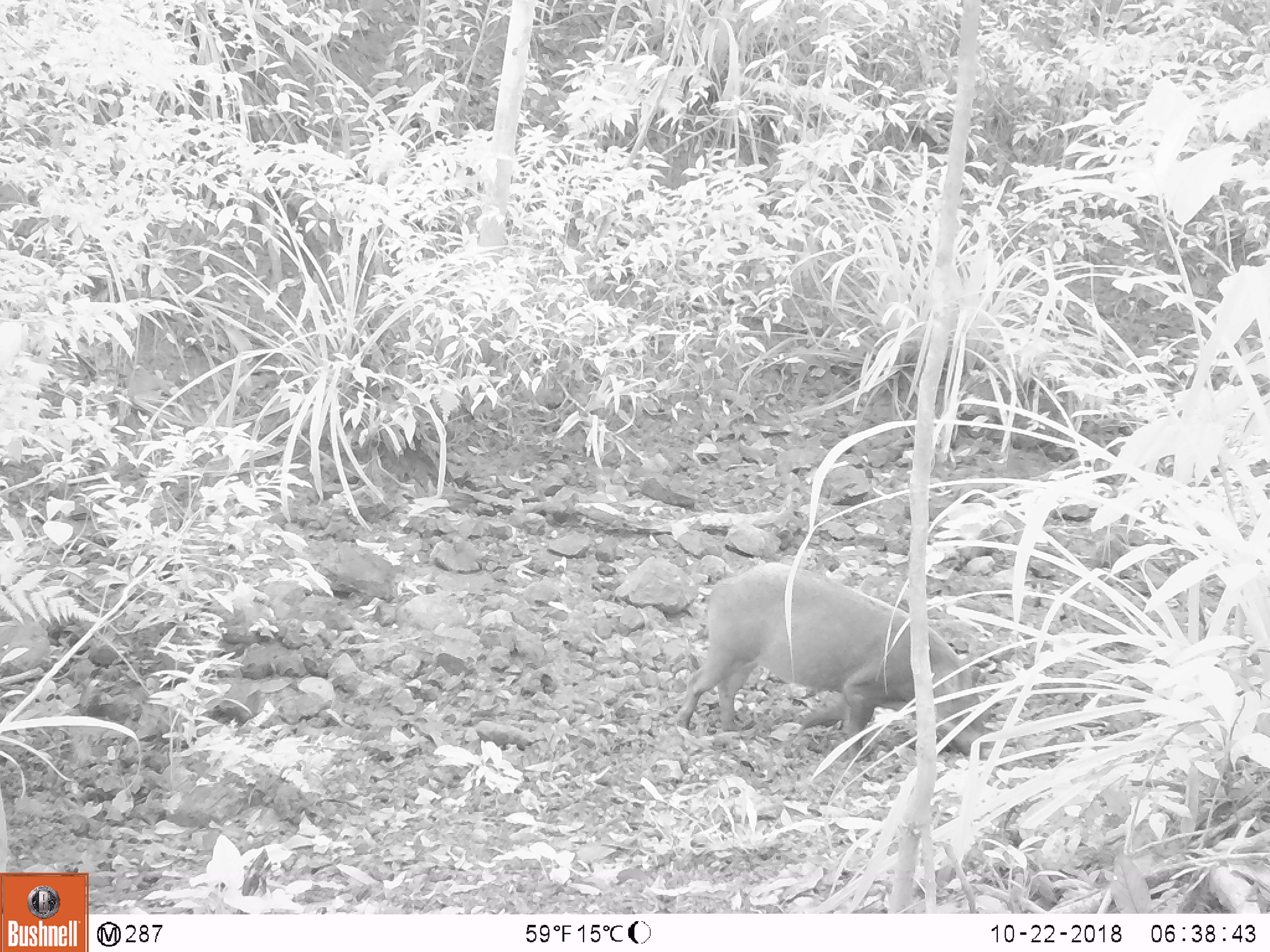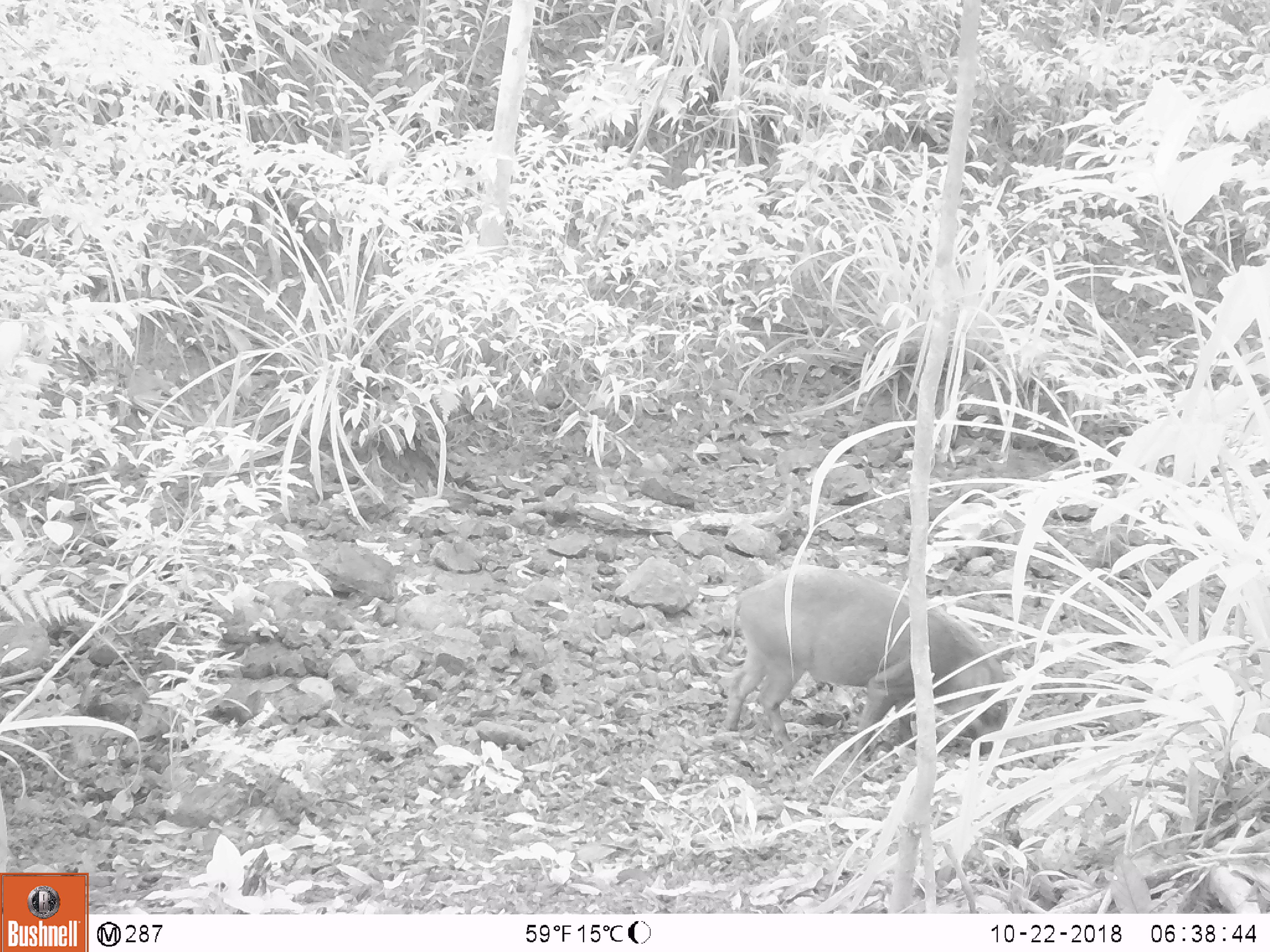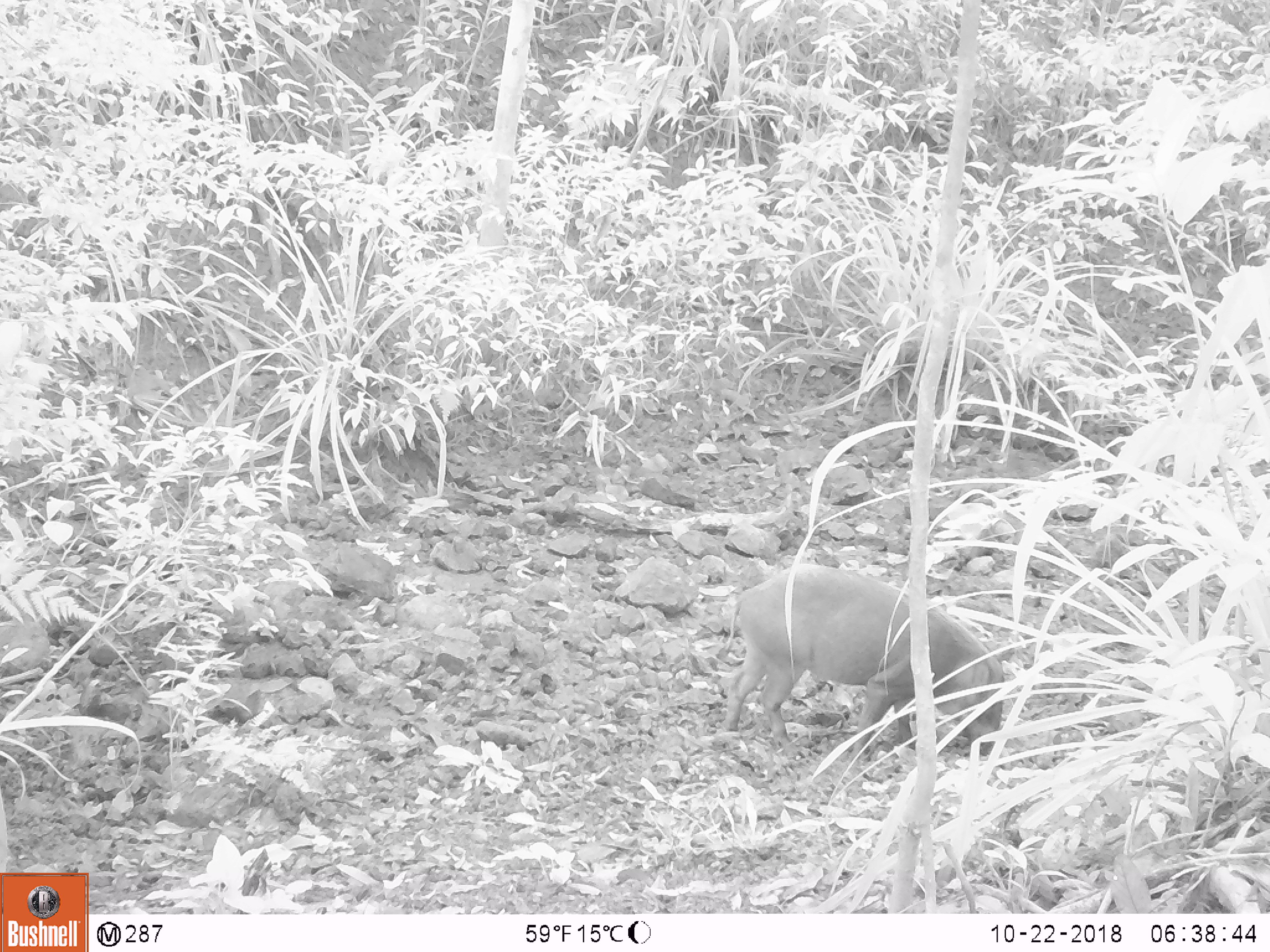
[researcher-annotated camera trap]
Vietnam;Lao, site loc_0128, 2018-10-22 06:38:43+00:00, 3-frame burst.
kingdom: Animalia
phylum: Chordata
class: Mammalia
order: Artiodactyla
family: Suidae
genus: Sus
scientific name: Sus scrofa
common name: eurasian wild pig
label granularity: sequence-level